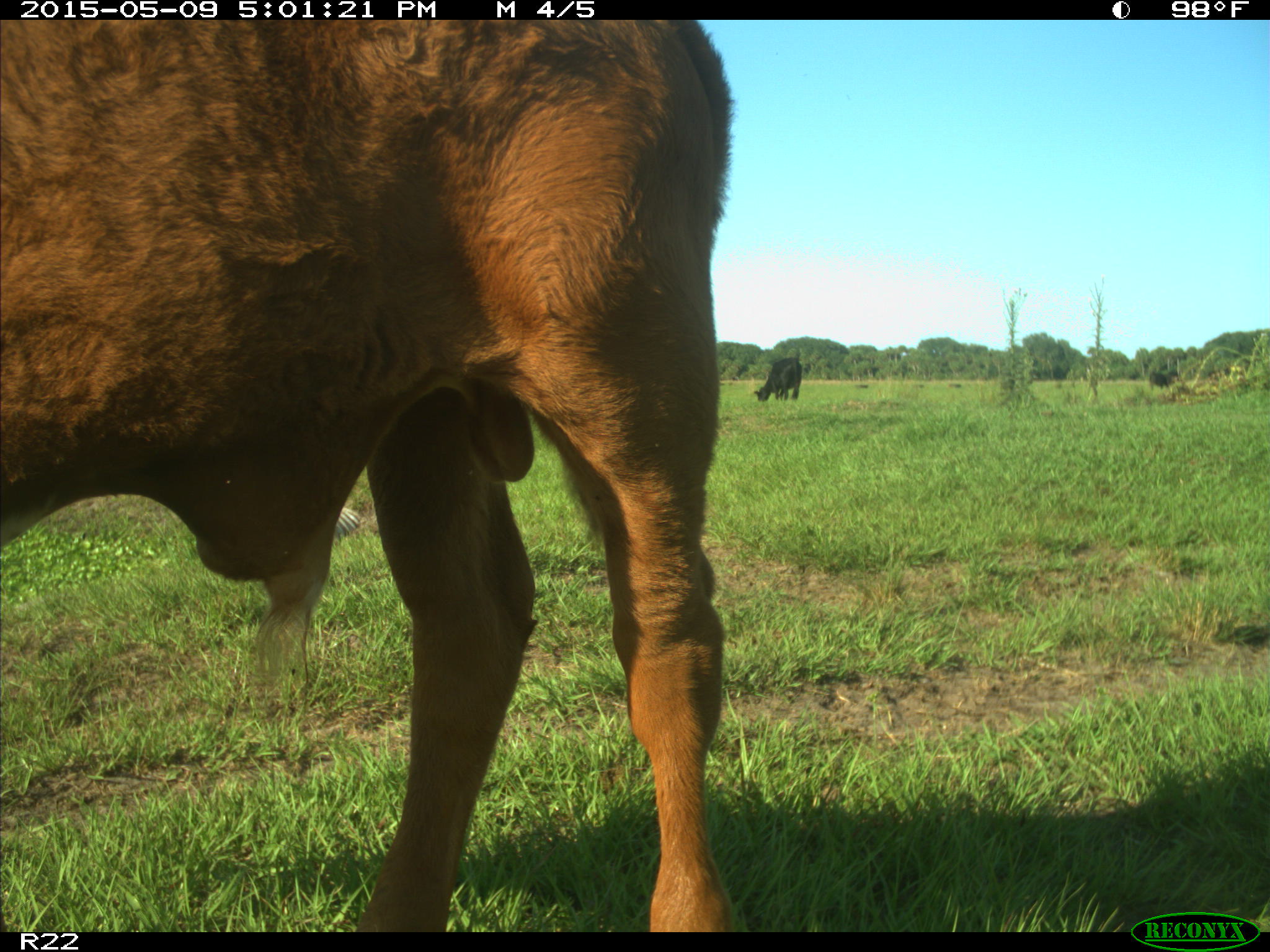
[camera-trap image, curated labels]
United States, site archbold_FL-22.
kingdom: Animalia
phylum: Chordata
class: Mammalia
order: Artiodactyla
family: Bovidae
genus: Bos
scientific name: Bos taurus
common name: domestic cow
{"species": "Bos taurus (domestic cow)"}